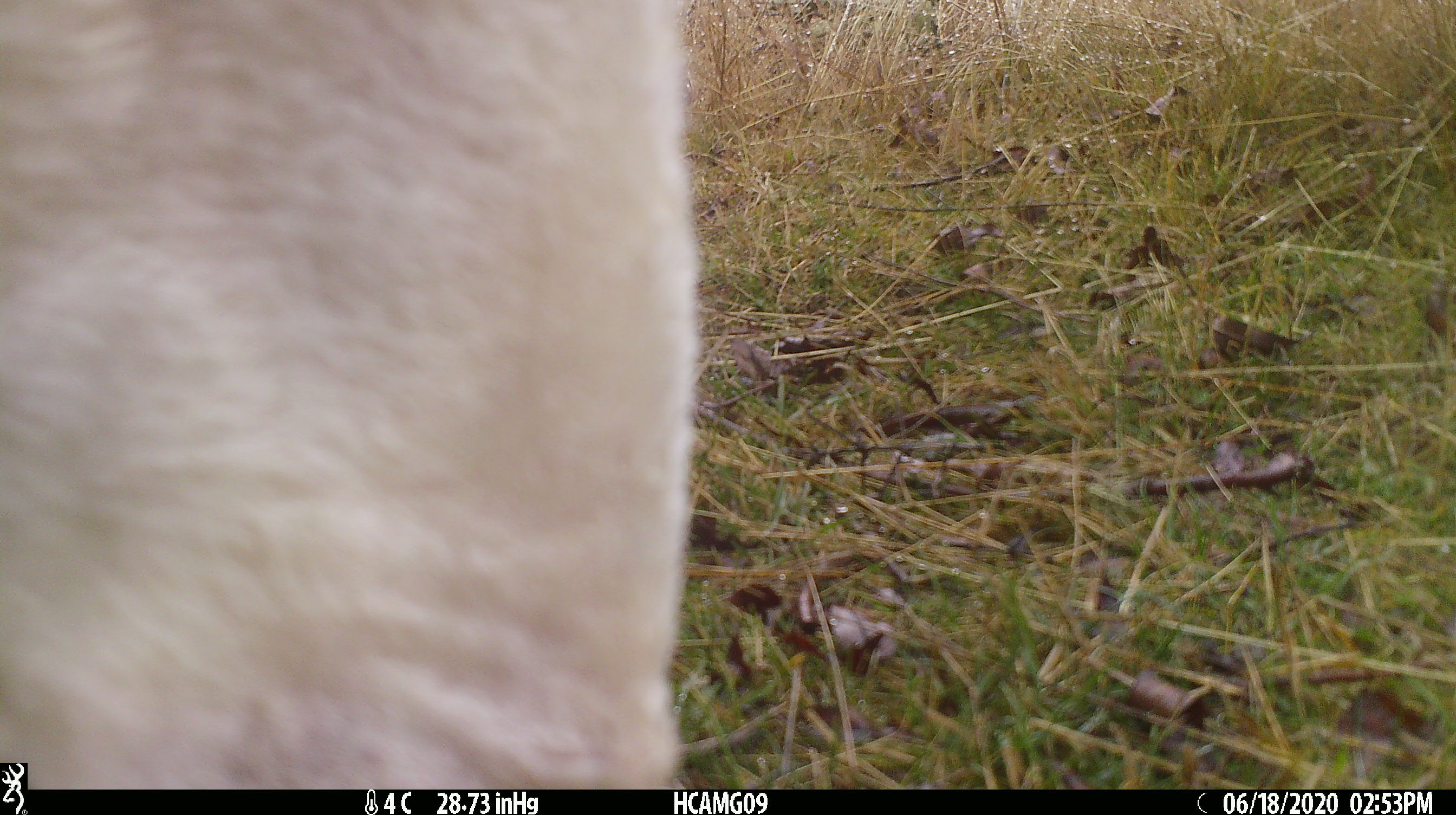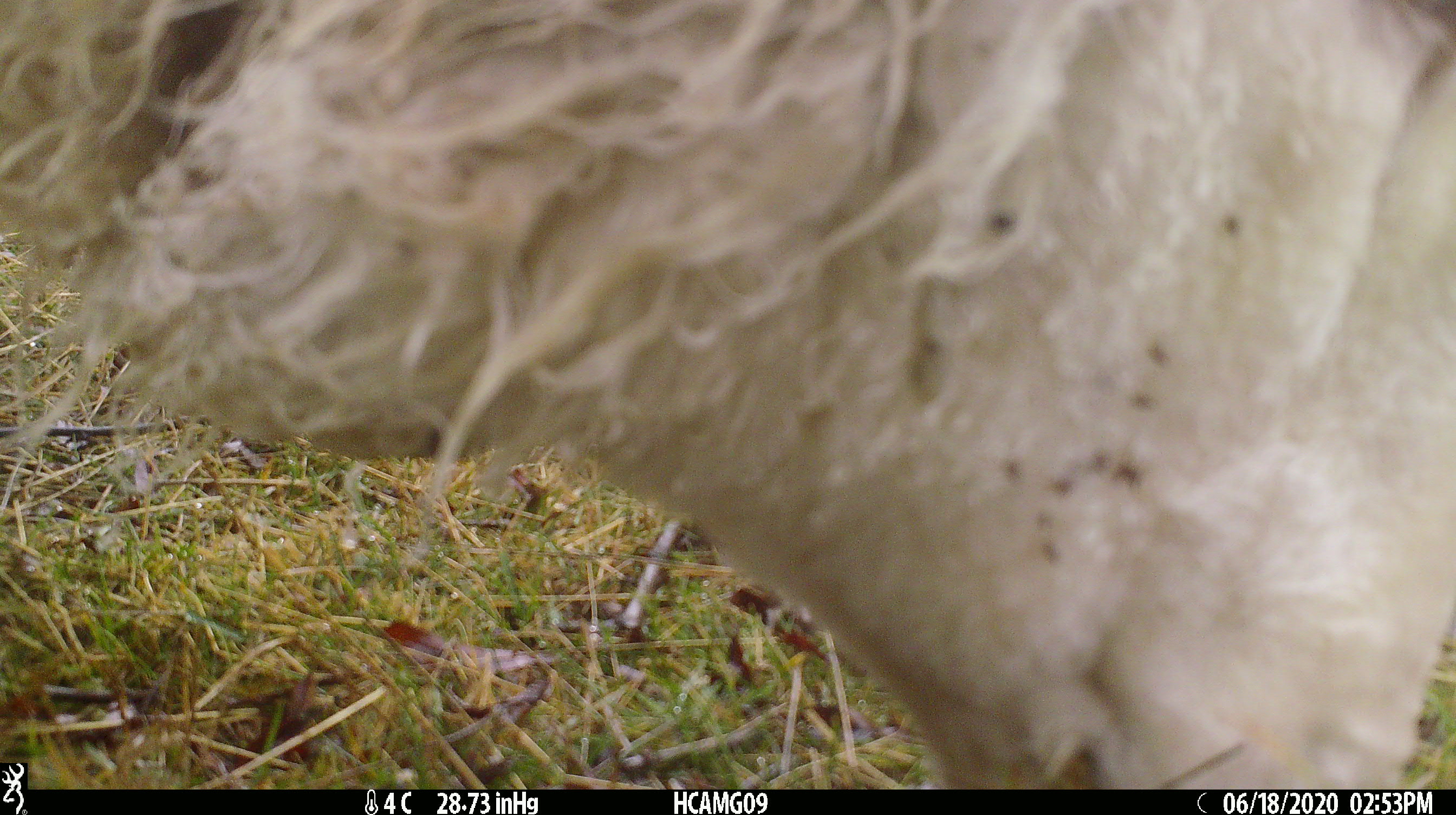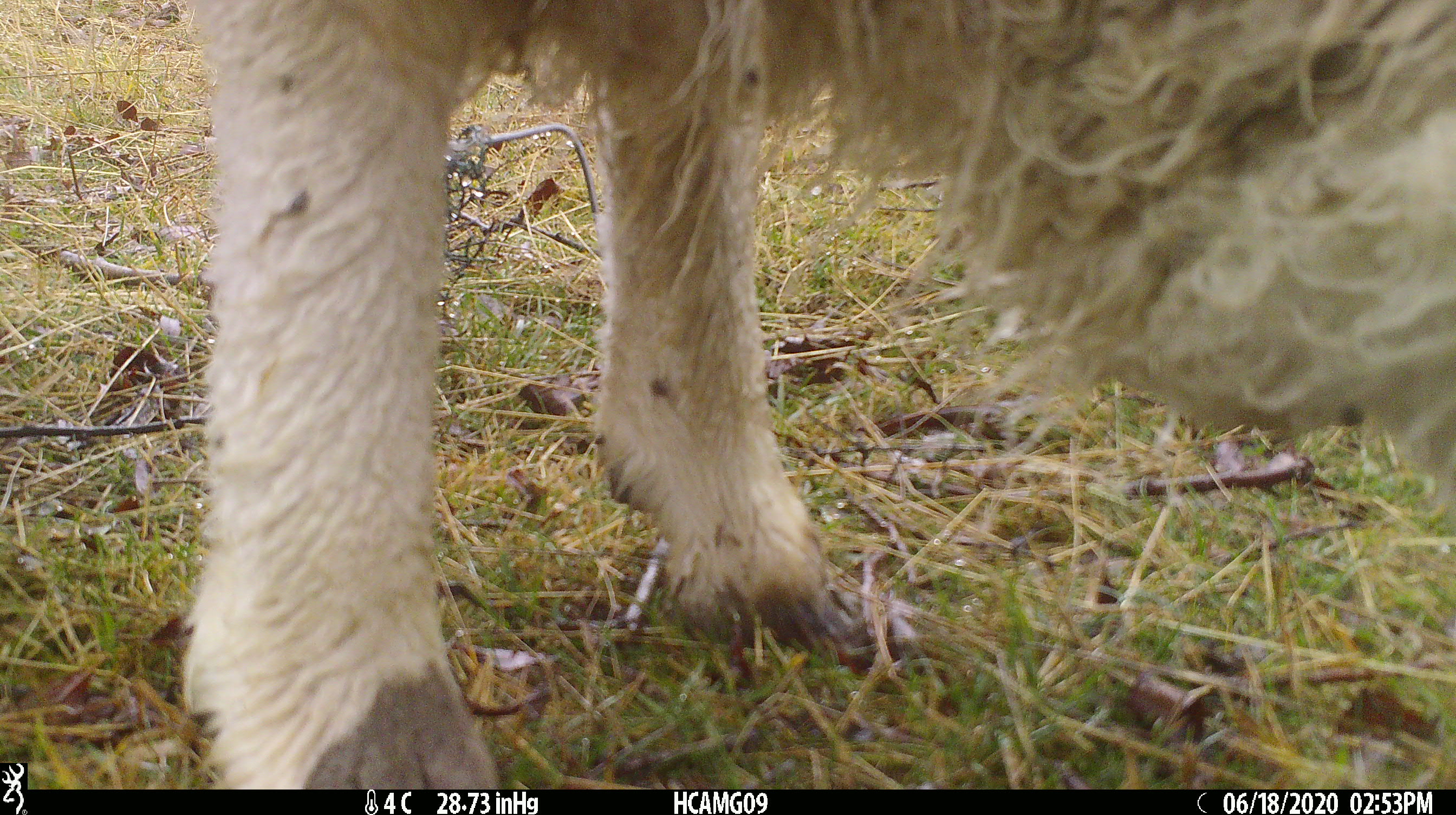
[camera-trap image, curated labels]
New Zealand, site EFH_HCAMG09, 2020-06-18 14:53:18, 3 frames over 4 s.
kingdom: Animalia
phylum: Chordata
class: Mammalia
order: Artiodactyla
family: Bovidae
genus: Ovis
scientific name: Ovis aries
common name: domestic sheep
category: sheep